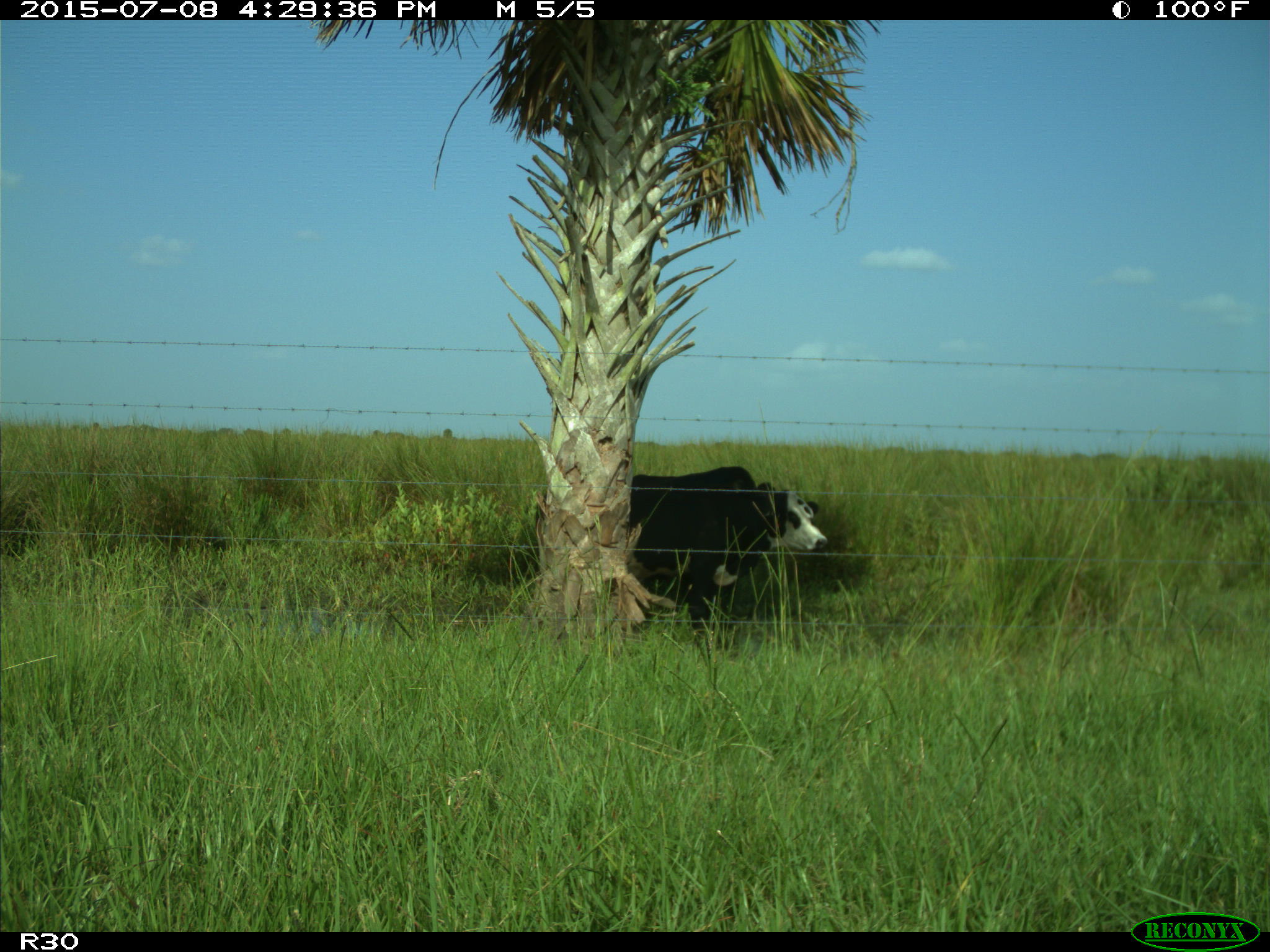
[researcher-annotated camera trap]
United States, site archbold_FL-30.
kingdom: Animalia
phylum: Chordata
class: Mammalia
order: Artiodactyla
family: Bovidae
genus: Bos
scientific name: Bos taurus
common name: domestic cow